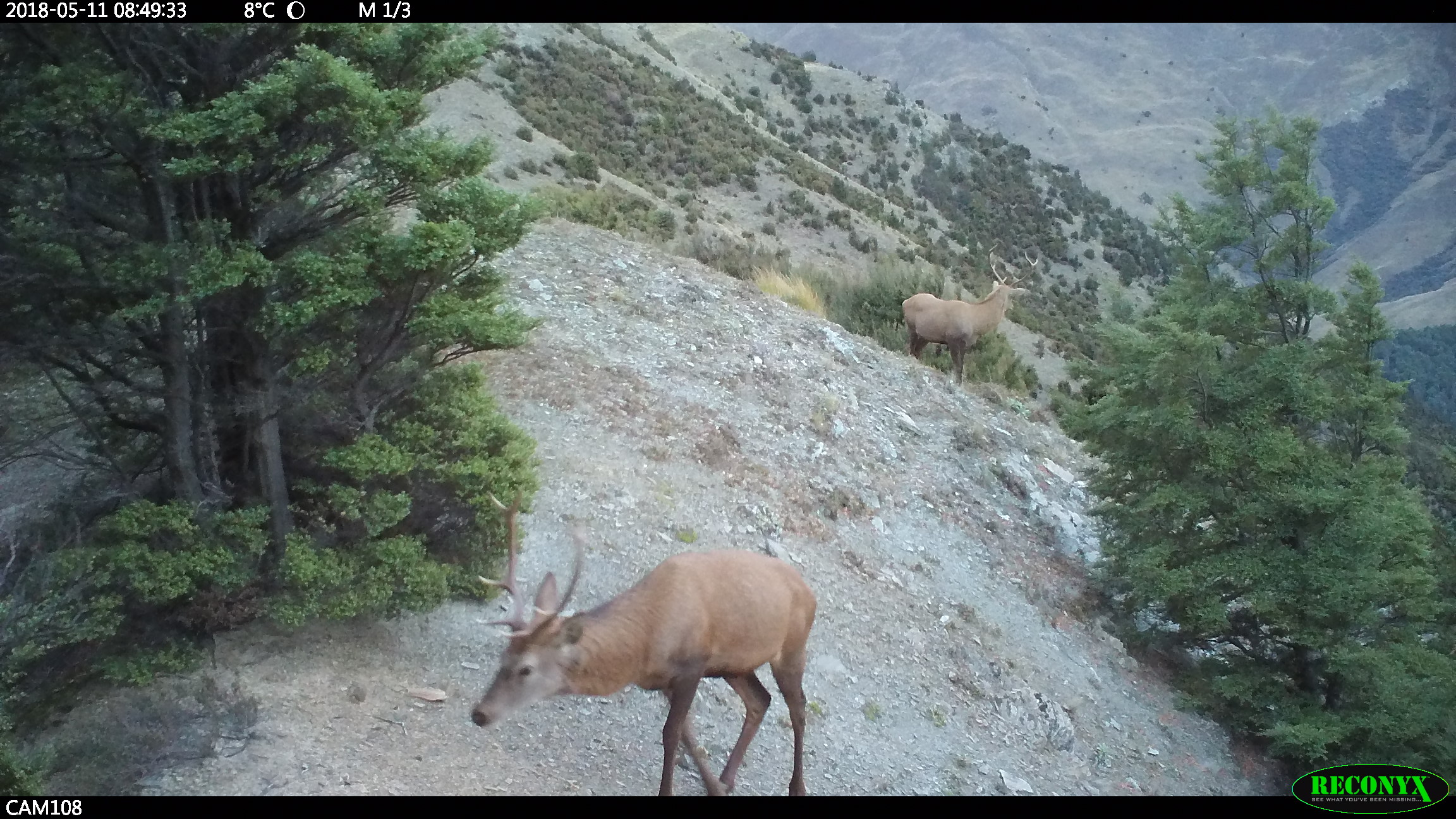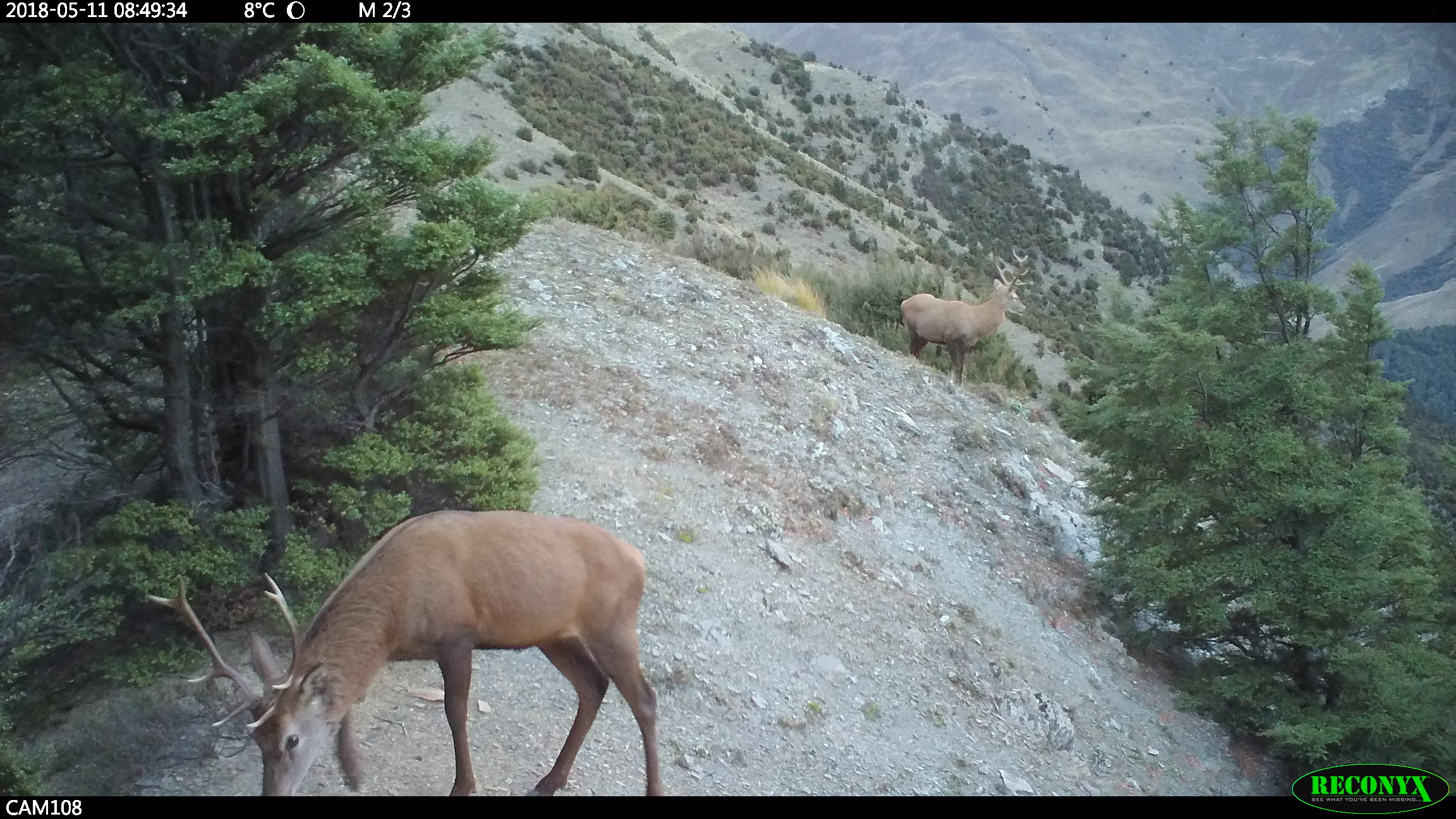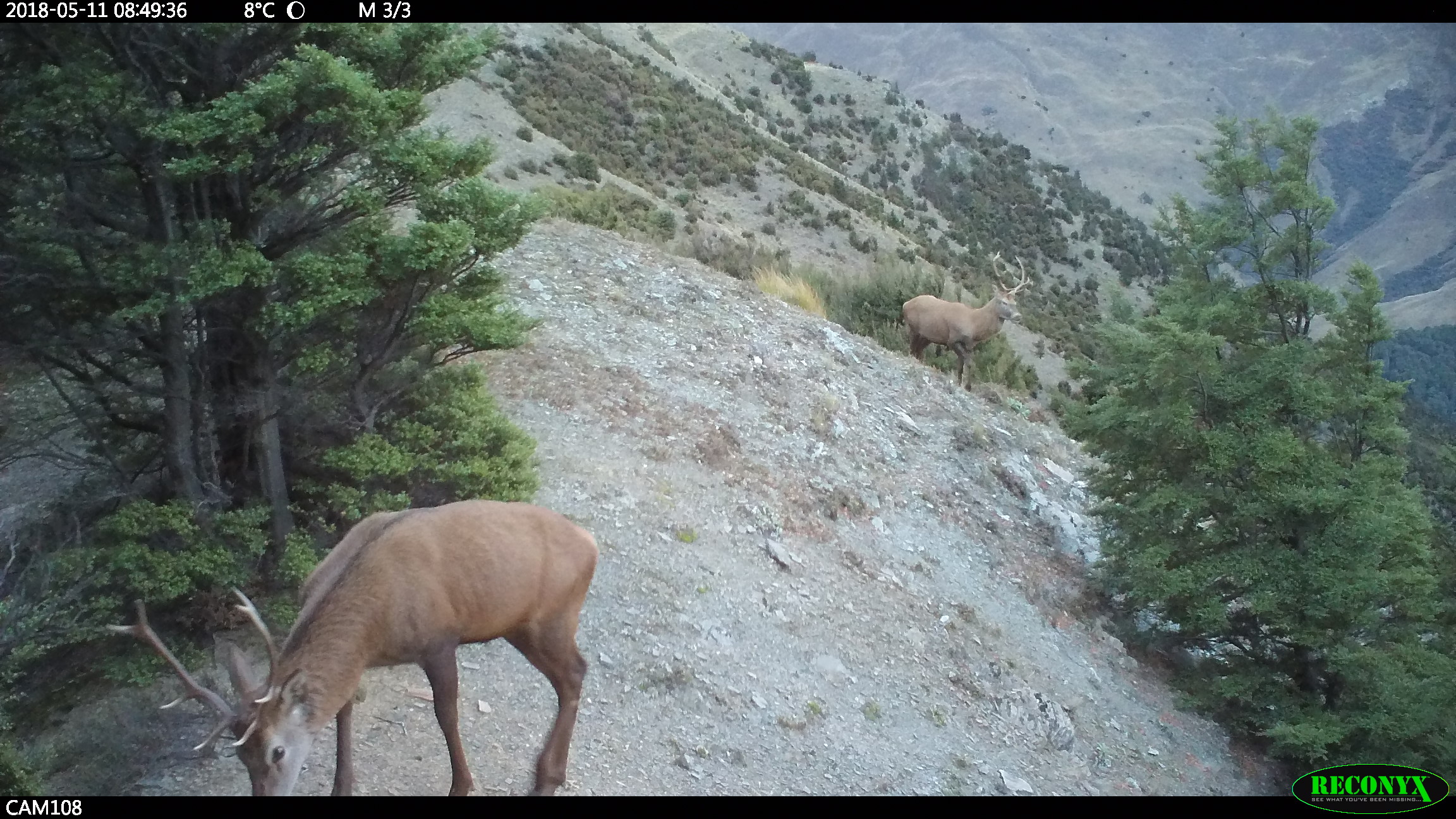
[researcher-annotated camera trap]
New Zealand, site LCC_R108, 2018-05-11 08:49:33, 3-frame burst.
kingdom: Animalia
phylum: Chordata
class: Mammalia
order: Artiodactyla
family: Cervidae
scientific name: Cervidae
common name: deer